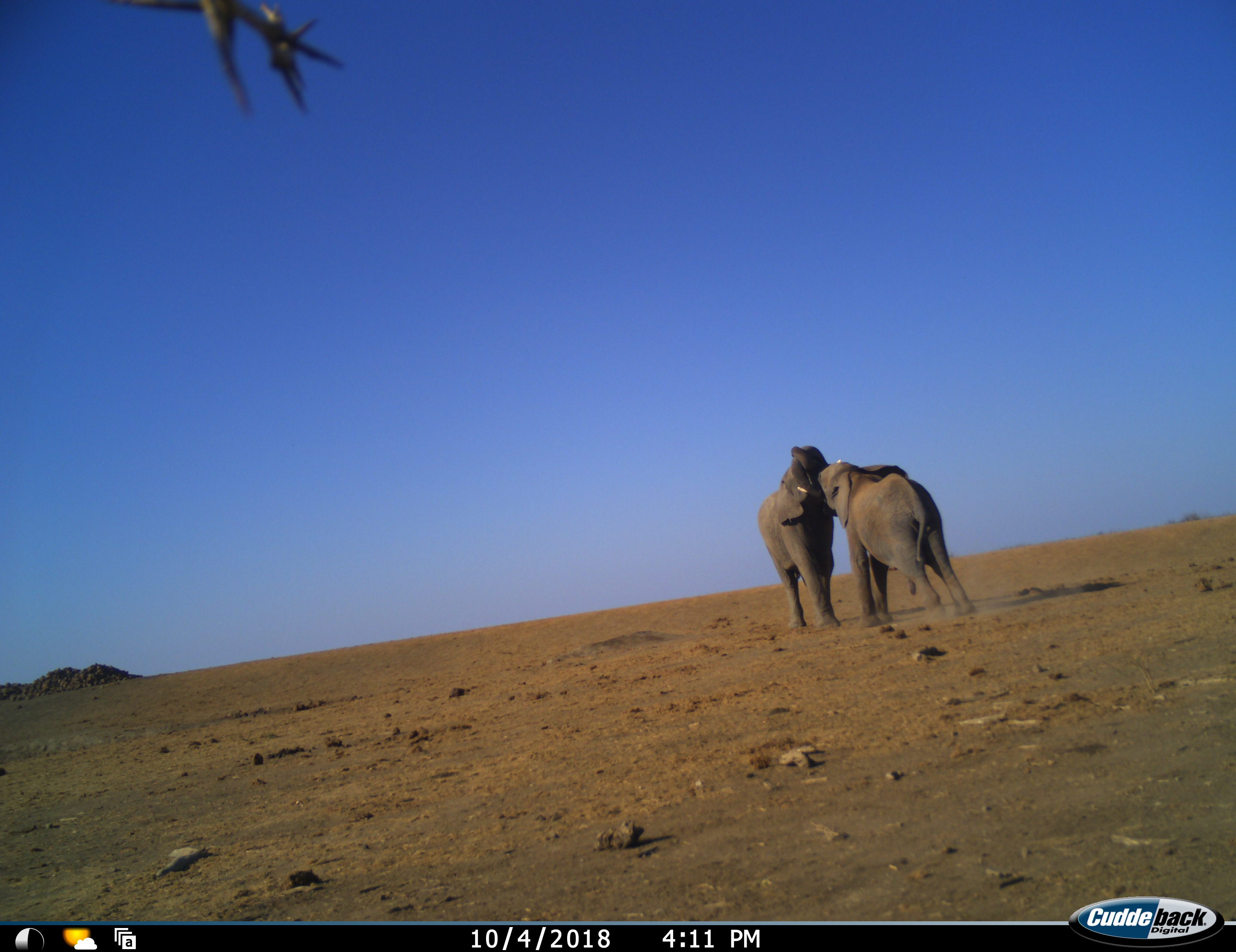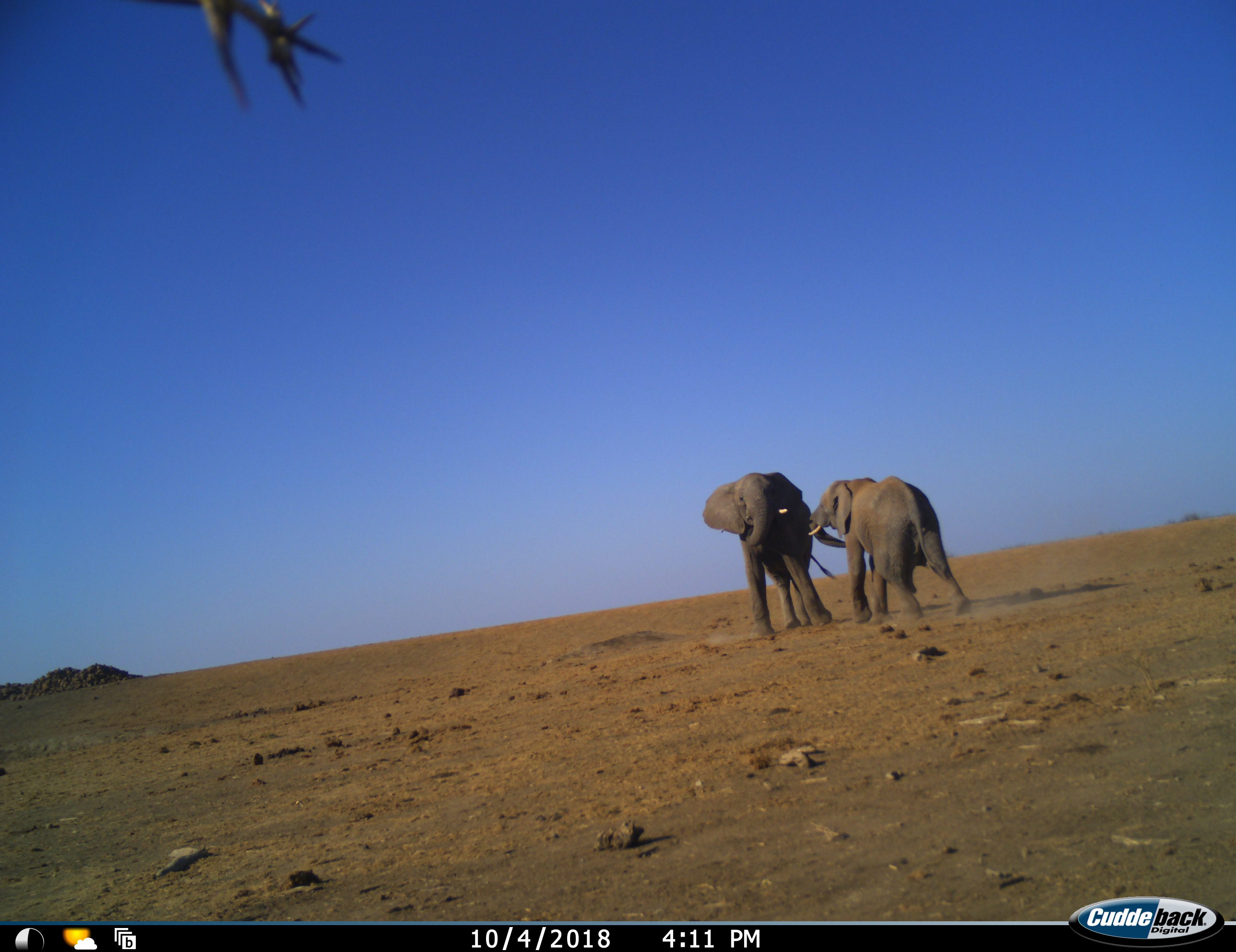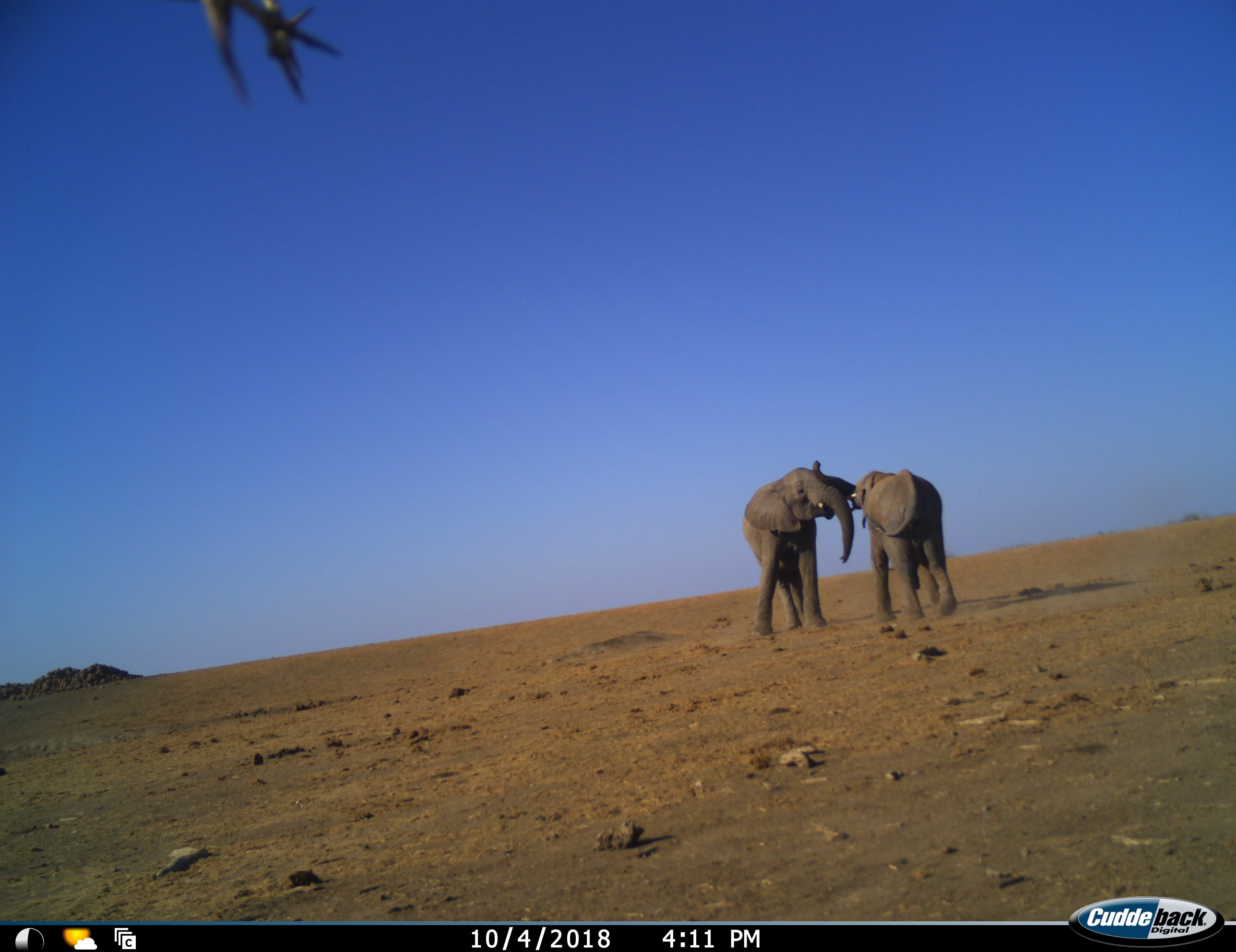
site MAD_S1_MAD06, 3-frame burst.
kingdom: Animalia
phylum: Chordata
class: Mammalia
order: Proboscidea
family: Elephantidae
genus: Loxodonta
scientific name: Loxodonta africana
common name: african bush elephant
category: elephant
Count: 2.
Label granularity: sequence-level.